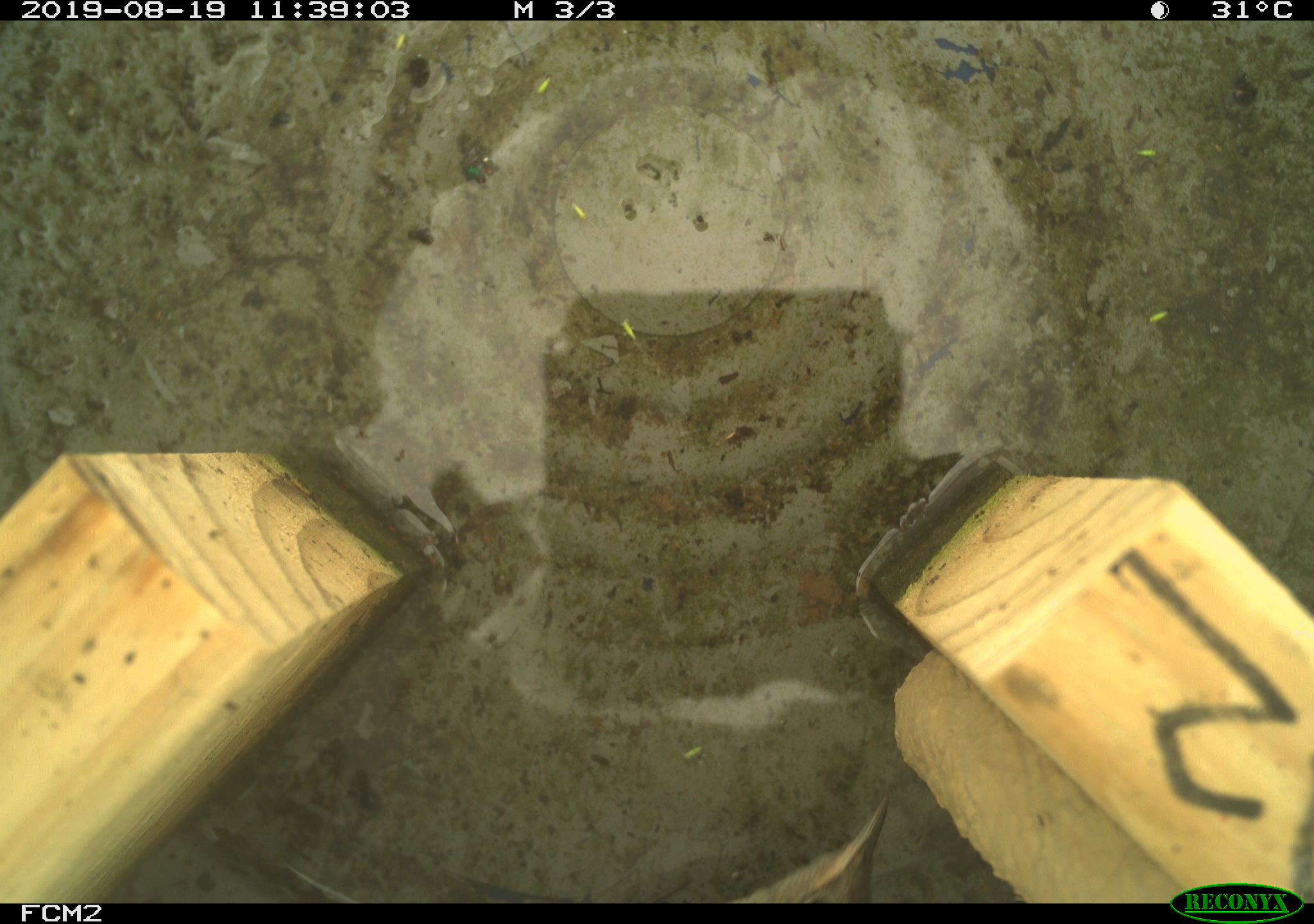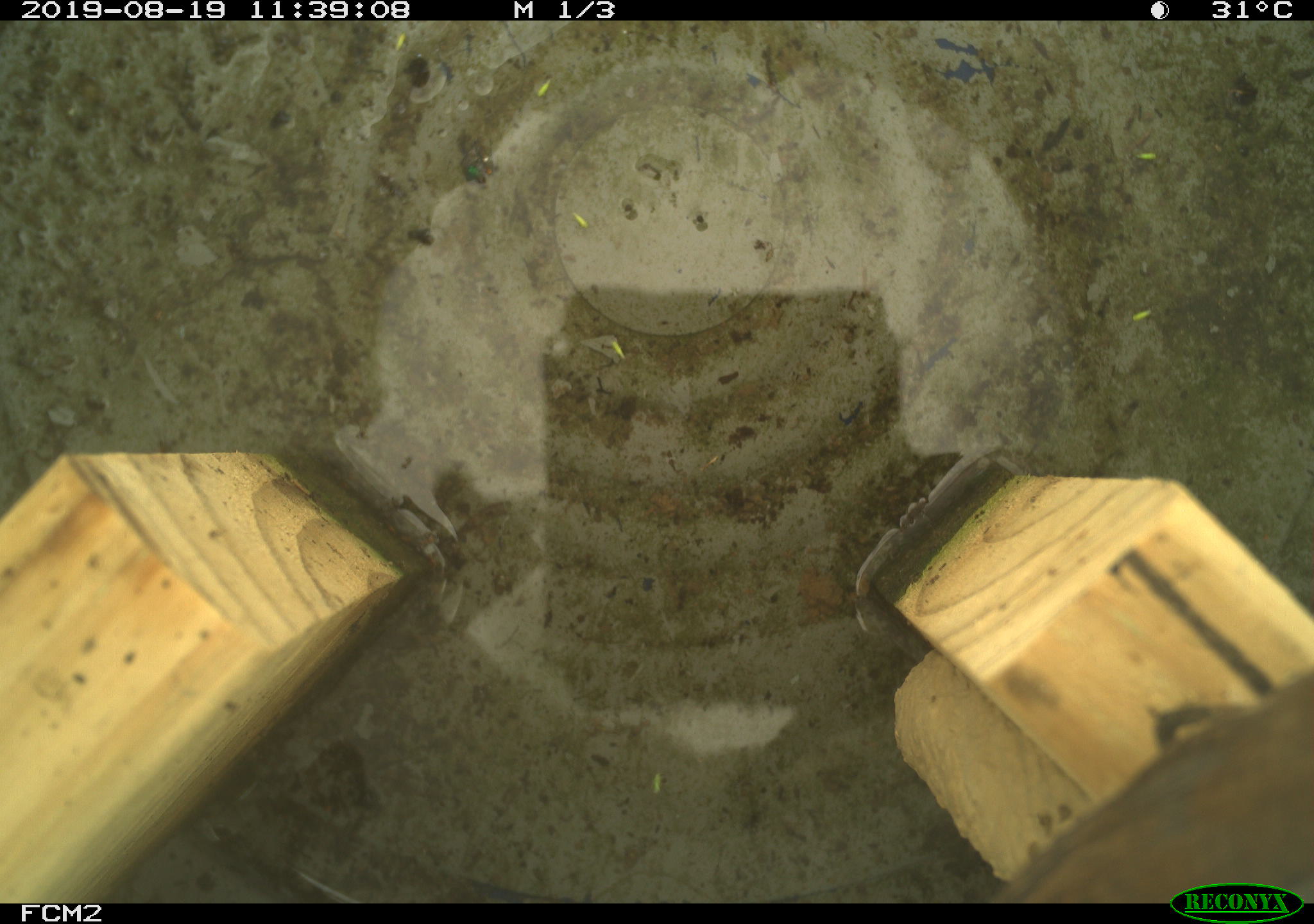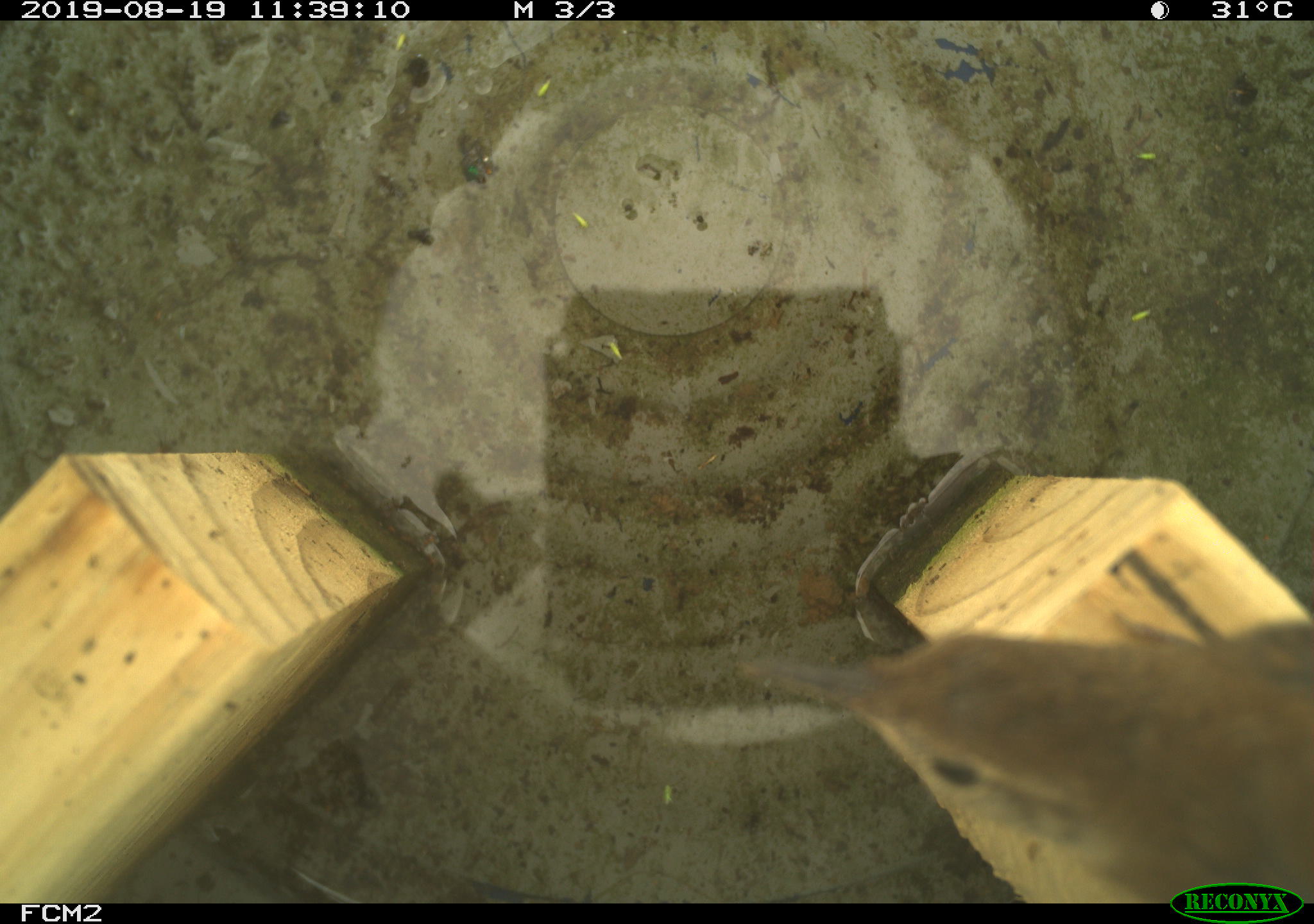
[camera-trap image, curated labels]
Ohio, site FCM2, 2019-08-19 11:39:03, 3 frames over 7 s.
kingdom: Animalia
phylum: Chordata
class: Aves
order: Passeriformes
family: Troglodytidae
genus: Troglodytes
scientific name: Troglodytes aedon aedon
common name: northern house wren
Northern house wren (Troglodytes aedon aedon).